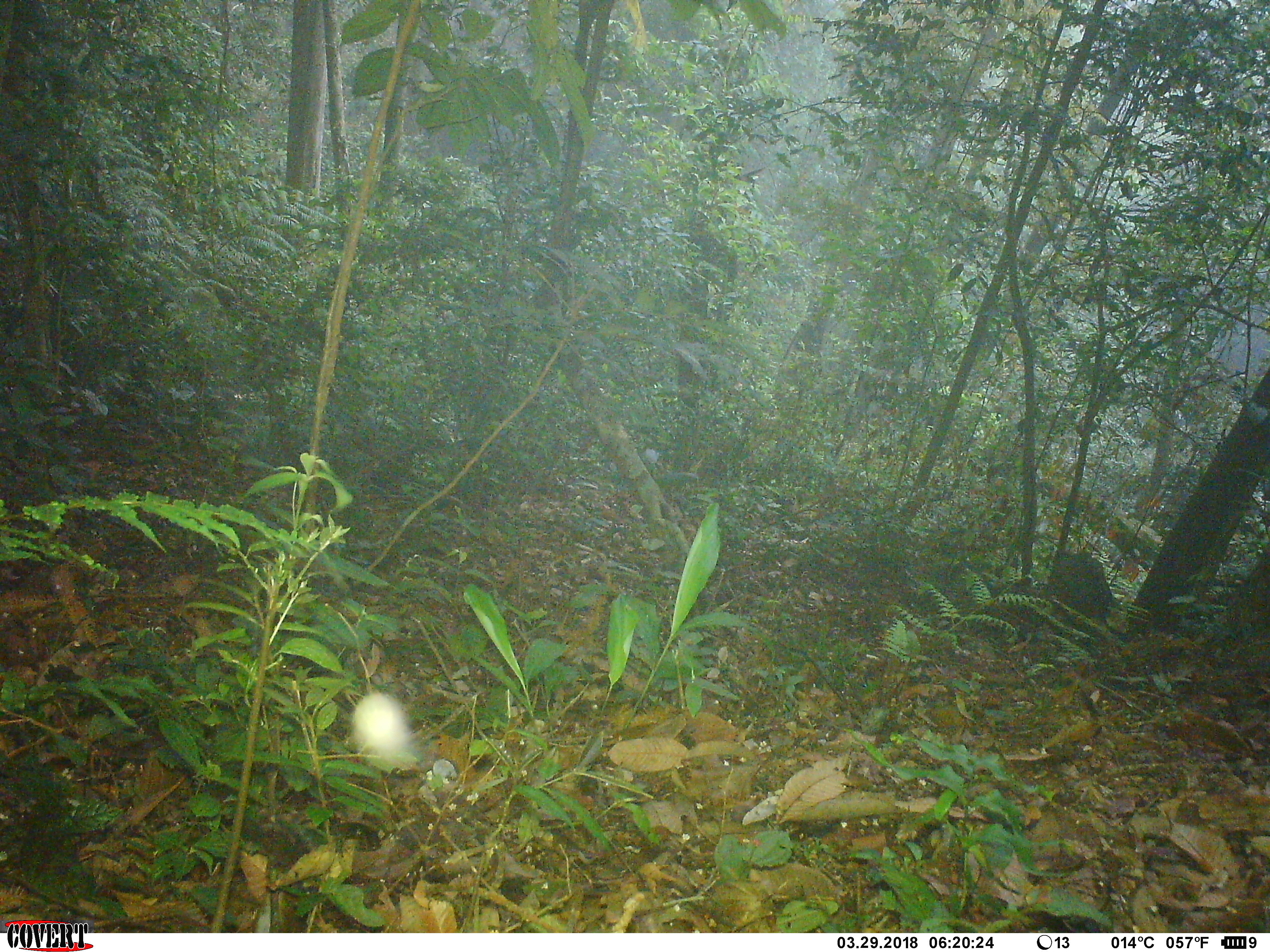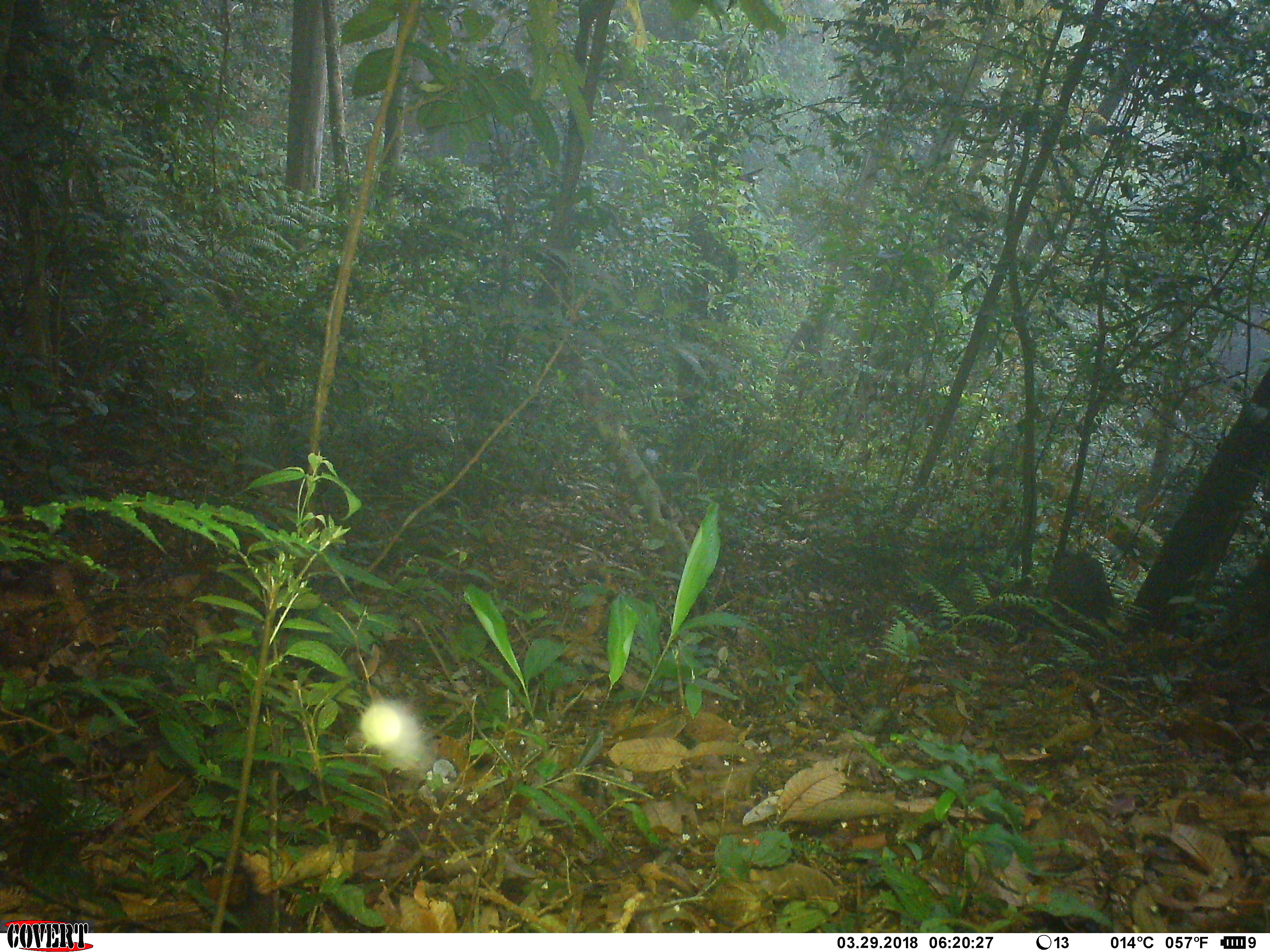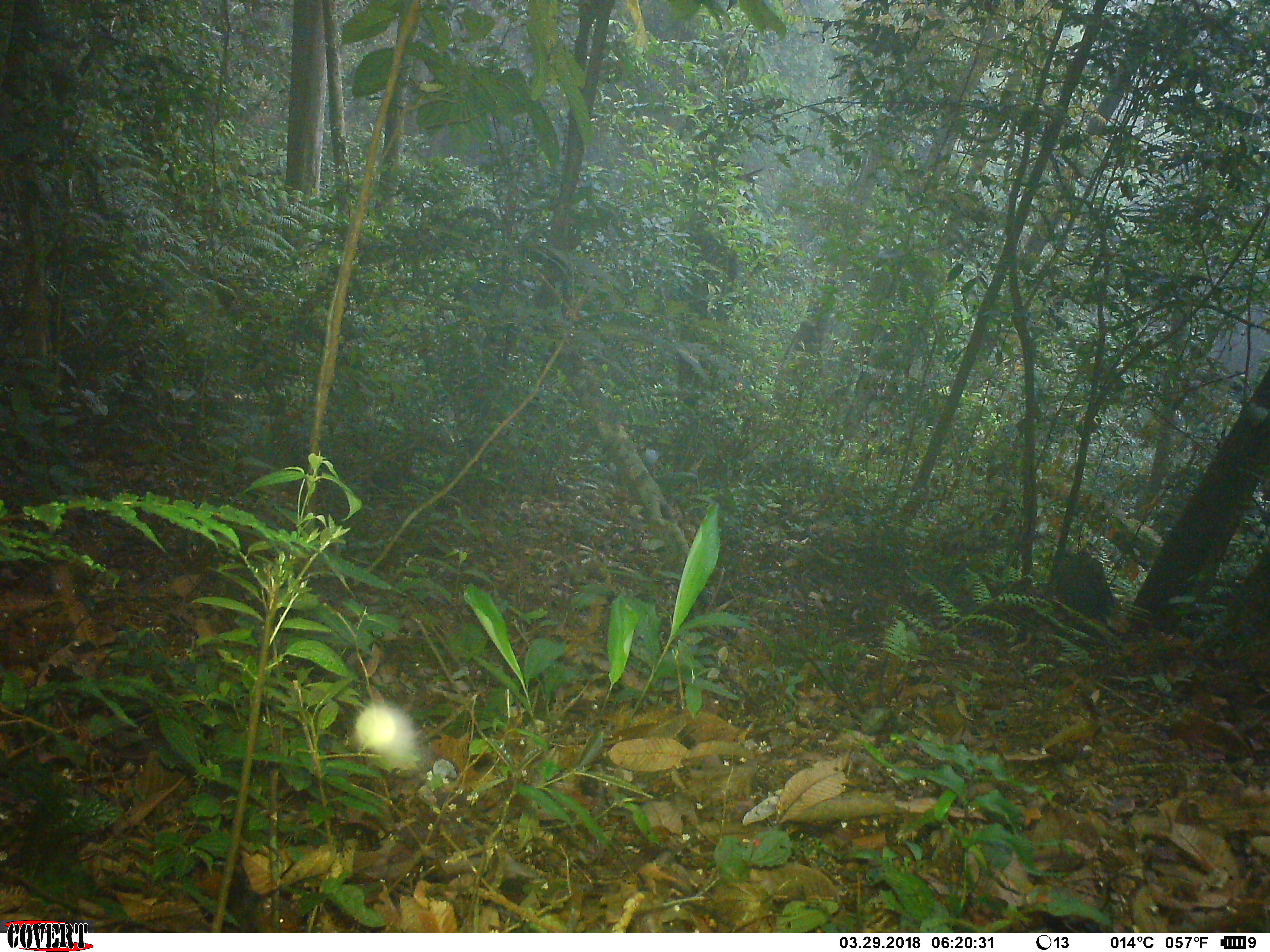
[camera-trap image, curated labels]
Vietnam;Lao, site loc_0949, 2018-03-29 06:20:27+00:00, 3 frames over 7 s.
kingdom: Animalia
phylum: Chordata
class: Mammalia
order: Rodentia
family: Sciuridae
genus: Dremomys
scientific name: Dremomys rufigenis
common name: red-cheeked squirrel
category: red cheeked squirrel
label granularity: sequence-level